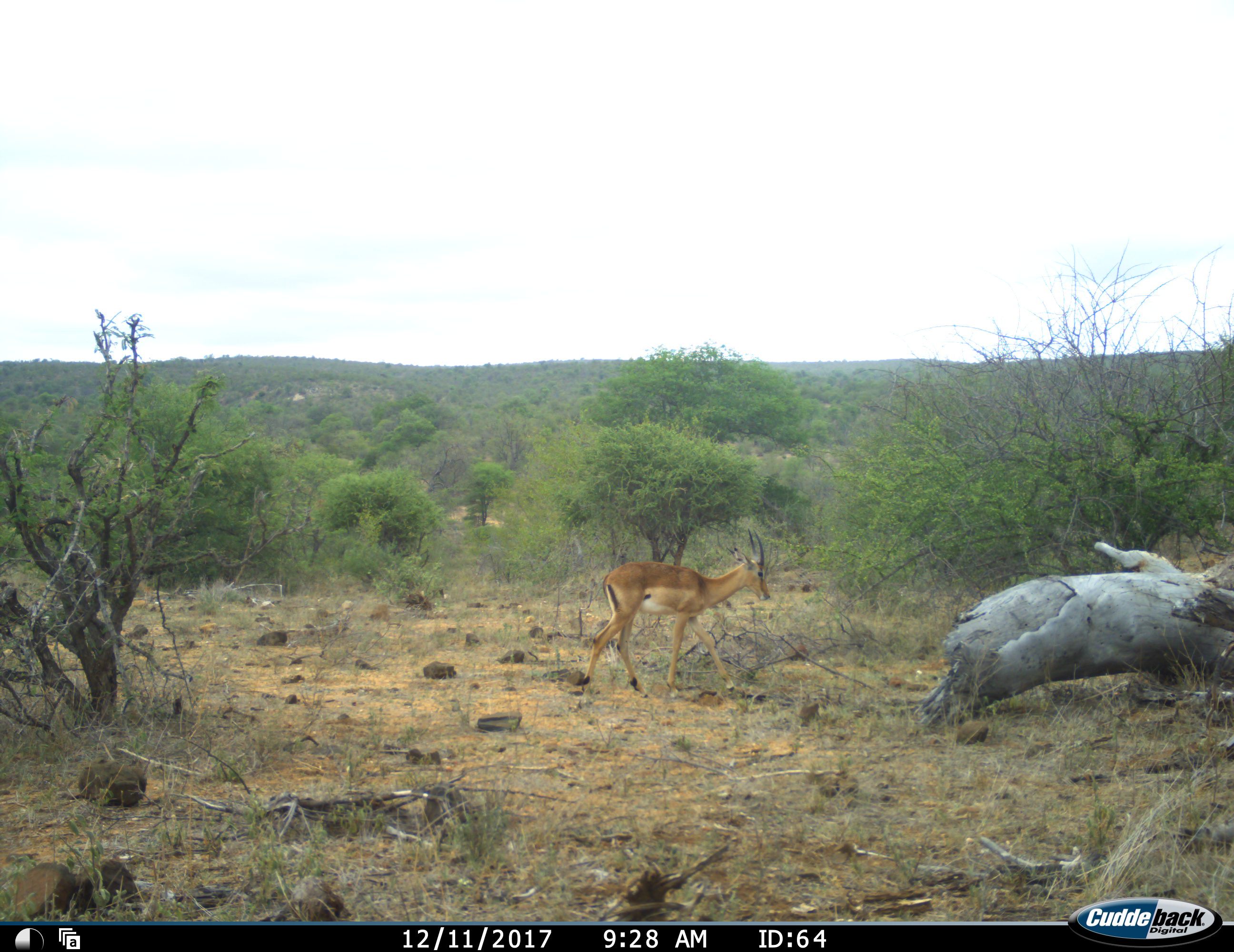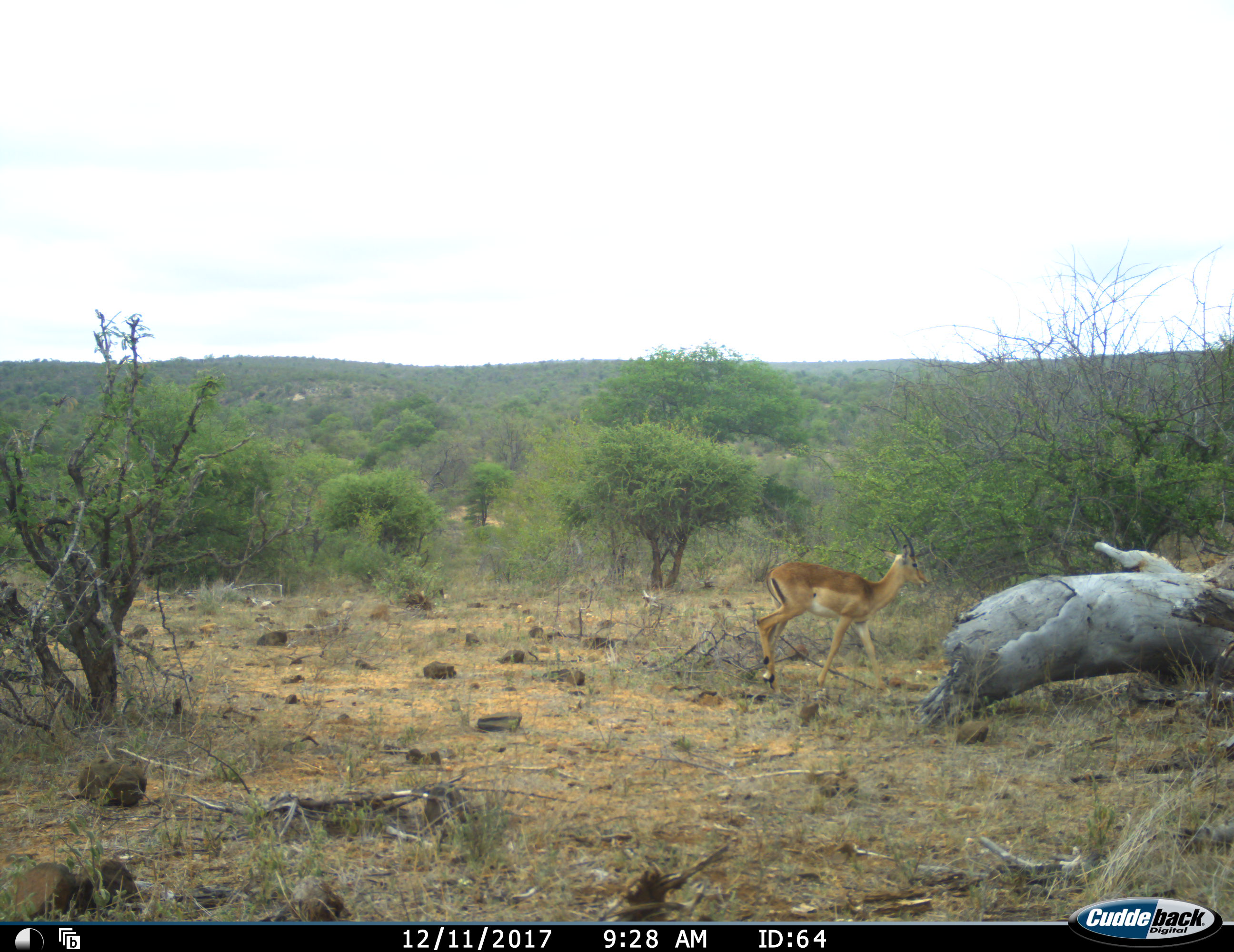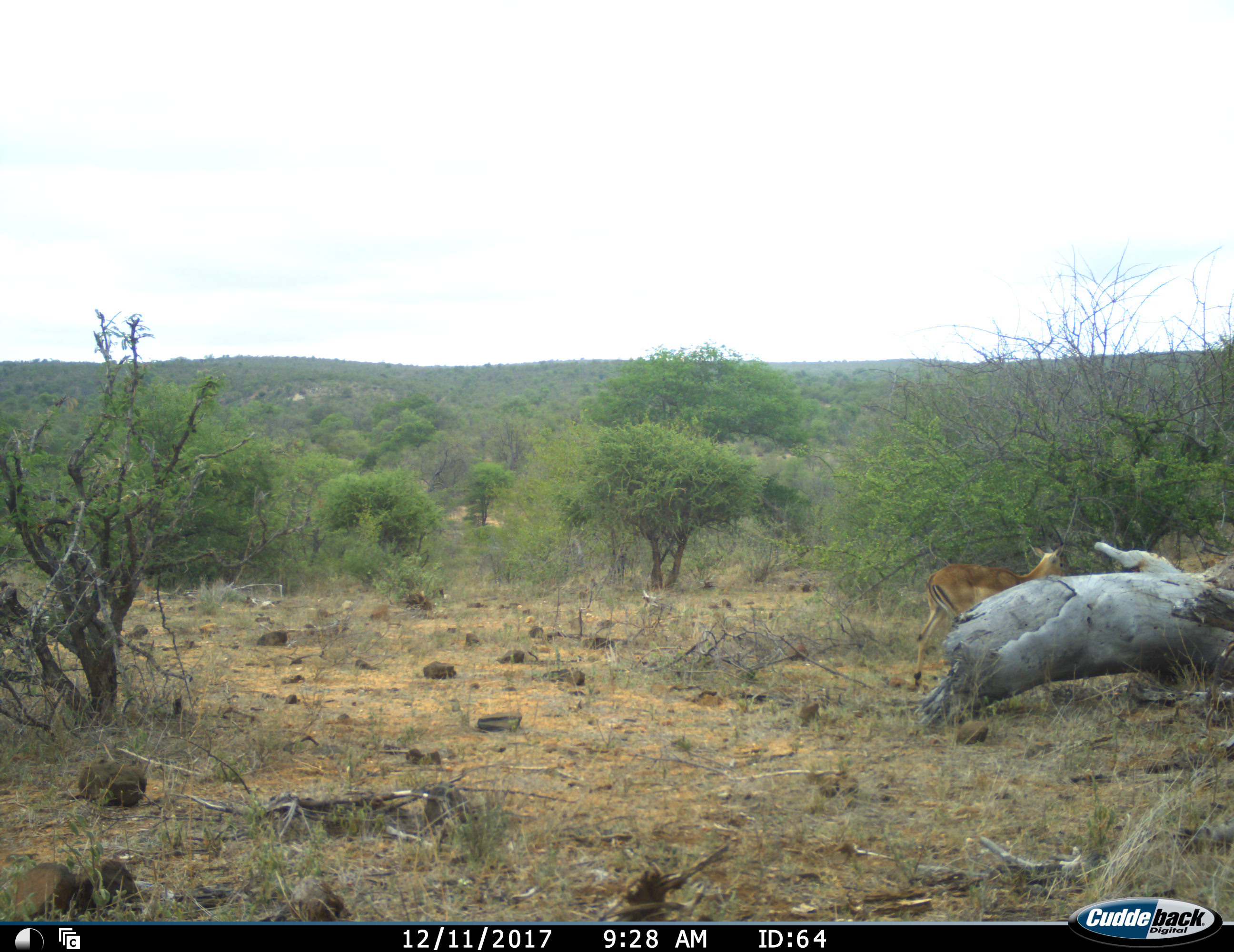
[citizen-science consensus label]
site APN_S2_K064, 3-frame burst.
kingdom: Animalia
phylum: Chordata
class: Mammalia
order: Artiodactyla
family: Bovidae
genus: Aepyceros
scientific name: Aepyceros melampus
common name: impala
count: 1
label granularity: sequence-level